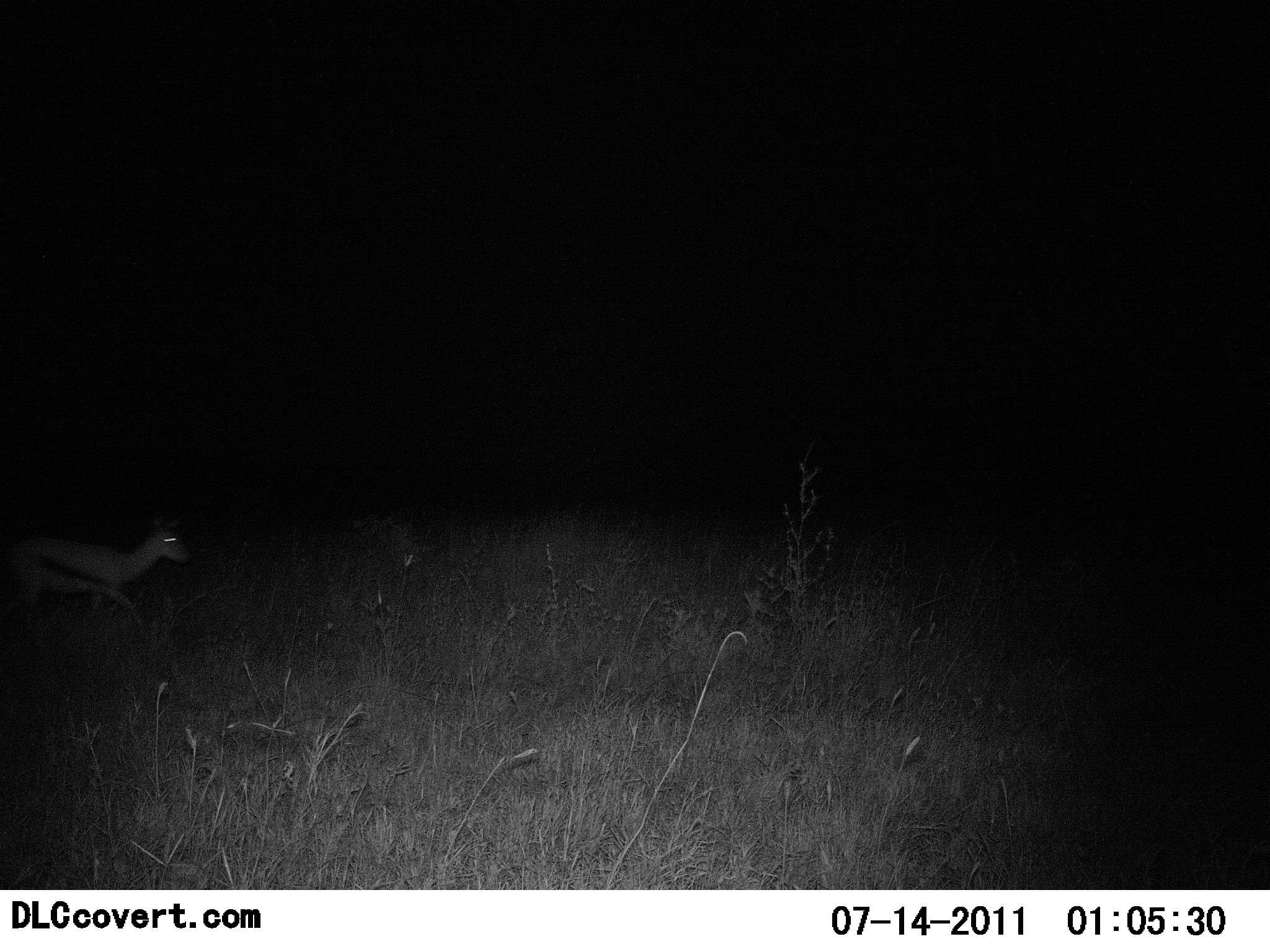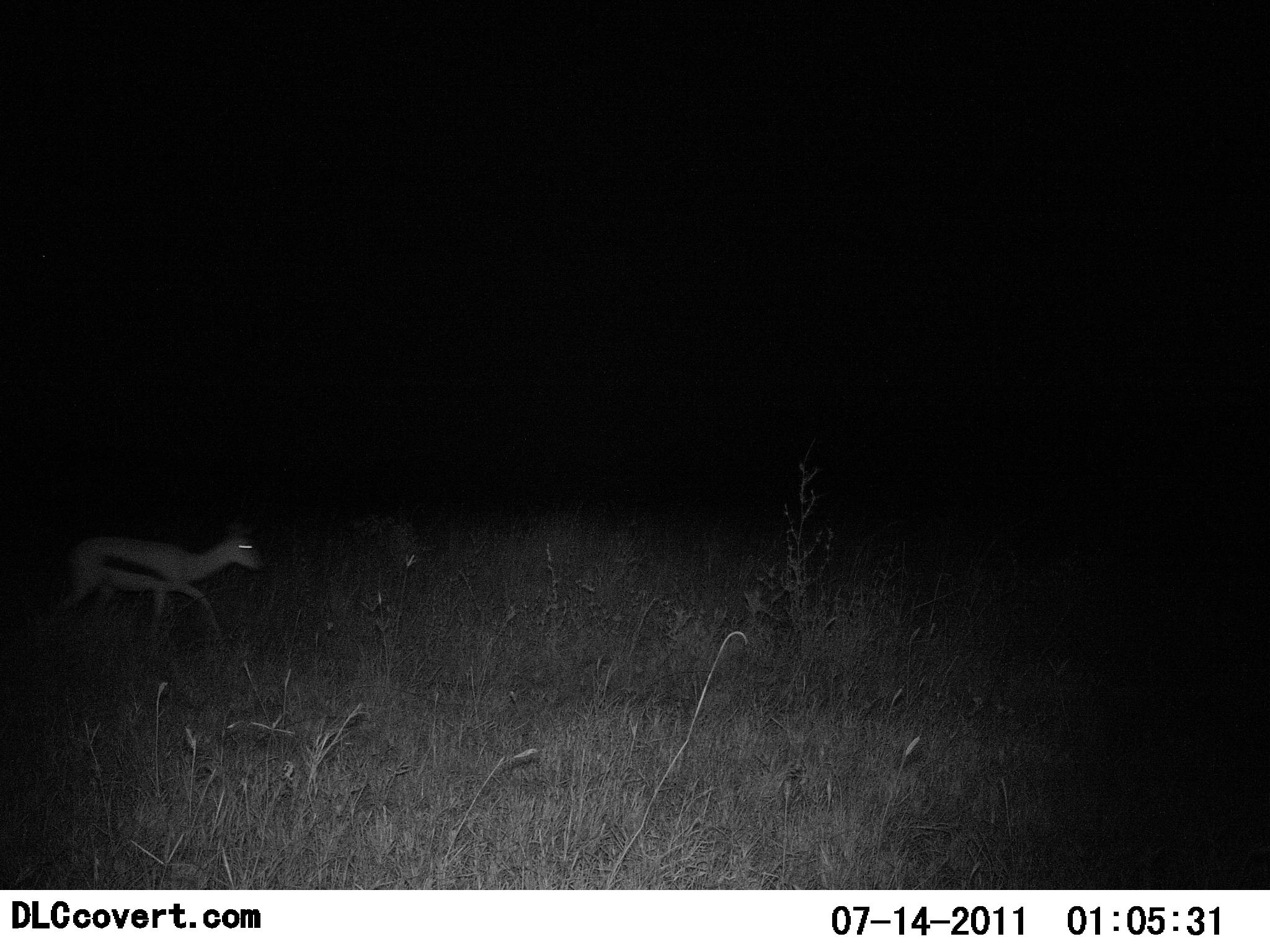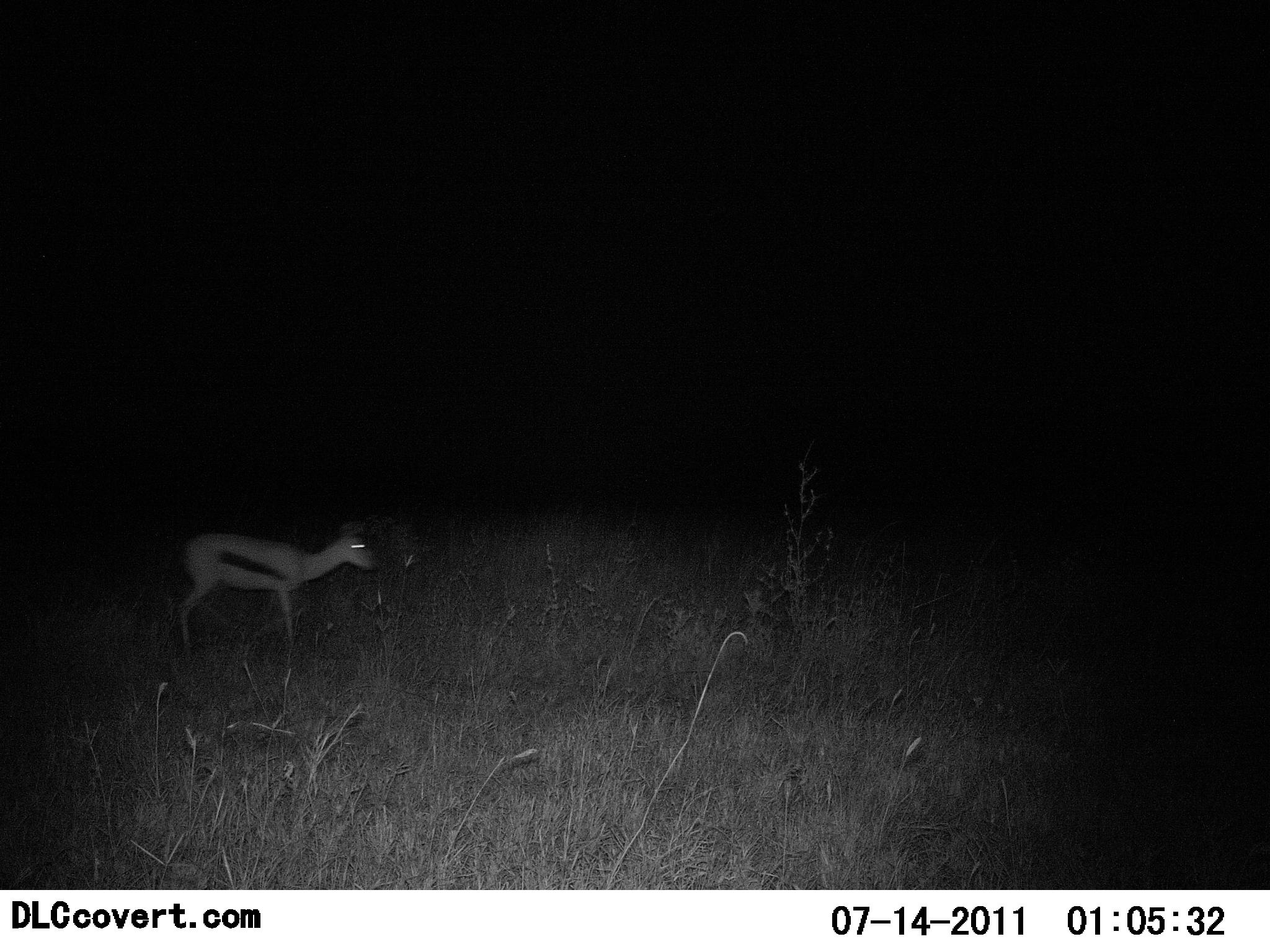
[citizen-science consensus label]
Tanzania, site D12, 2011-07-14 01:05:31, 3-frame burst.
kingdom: Animalia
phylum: Chordata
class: Mammalia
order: Artiodactyla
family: Bovidae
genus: Eudorcas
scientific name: Eudorcas thomsonii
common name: thomson's gazelle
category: gazellethomsons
Gazellethomsons (thomson's gazelle) (Eudorcas thomsonii), count 1. Behavior (volunteer vote fractions): standing 0%, resting 0%, moving 100%, interacting 0%. Young present (vote fraction): 0%. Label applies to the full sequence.